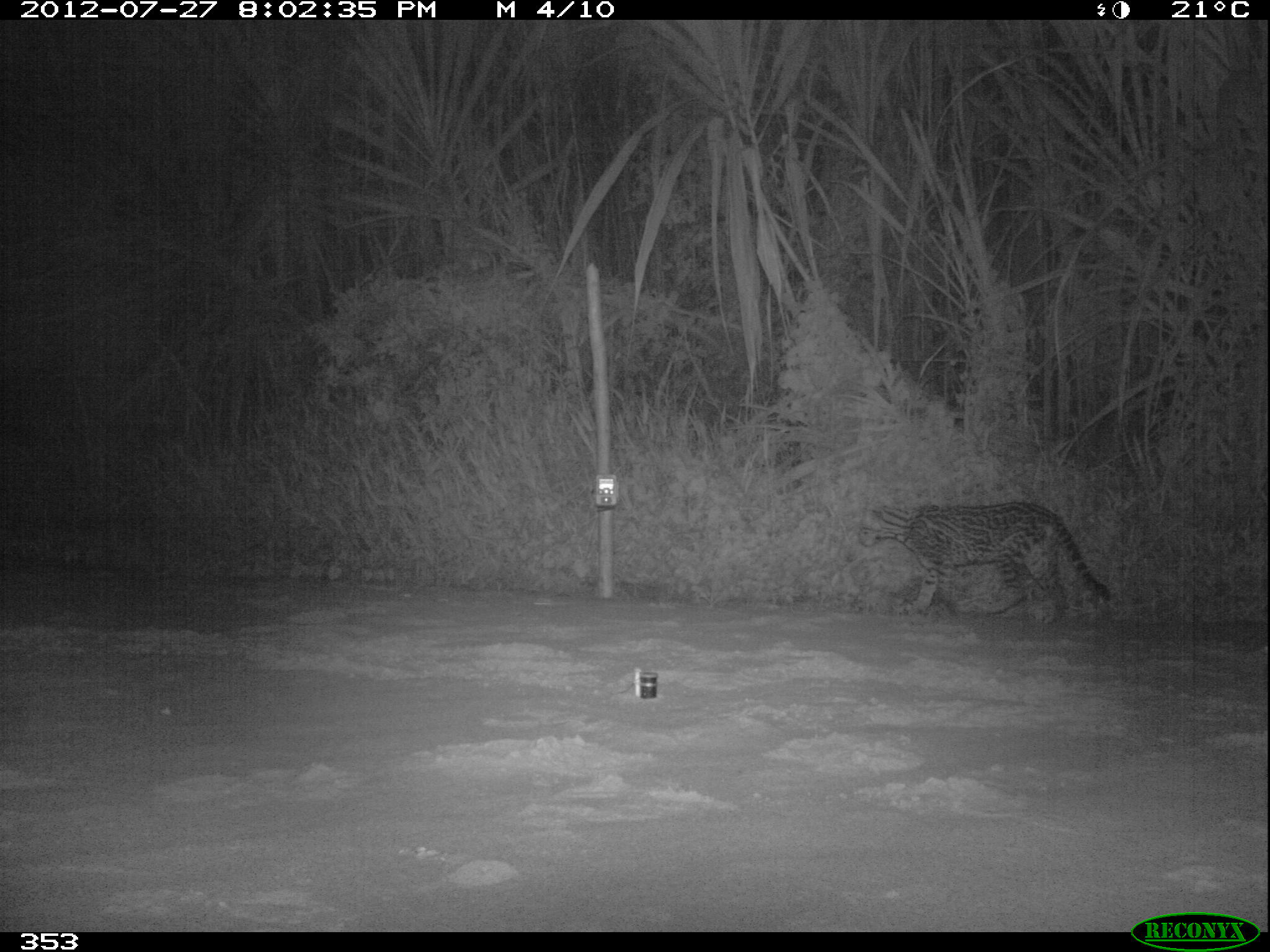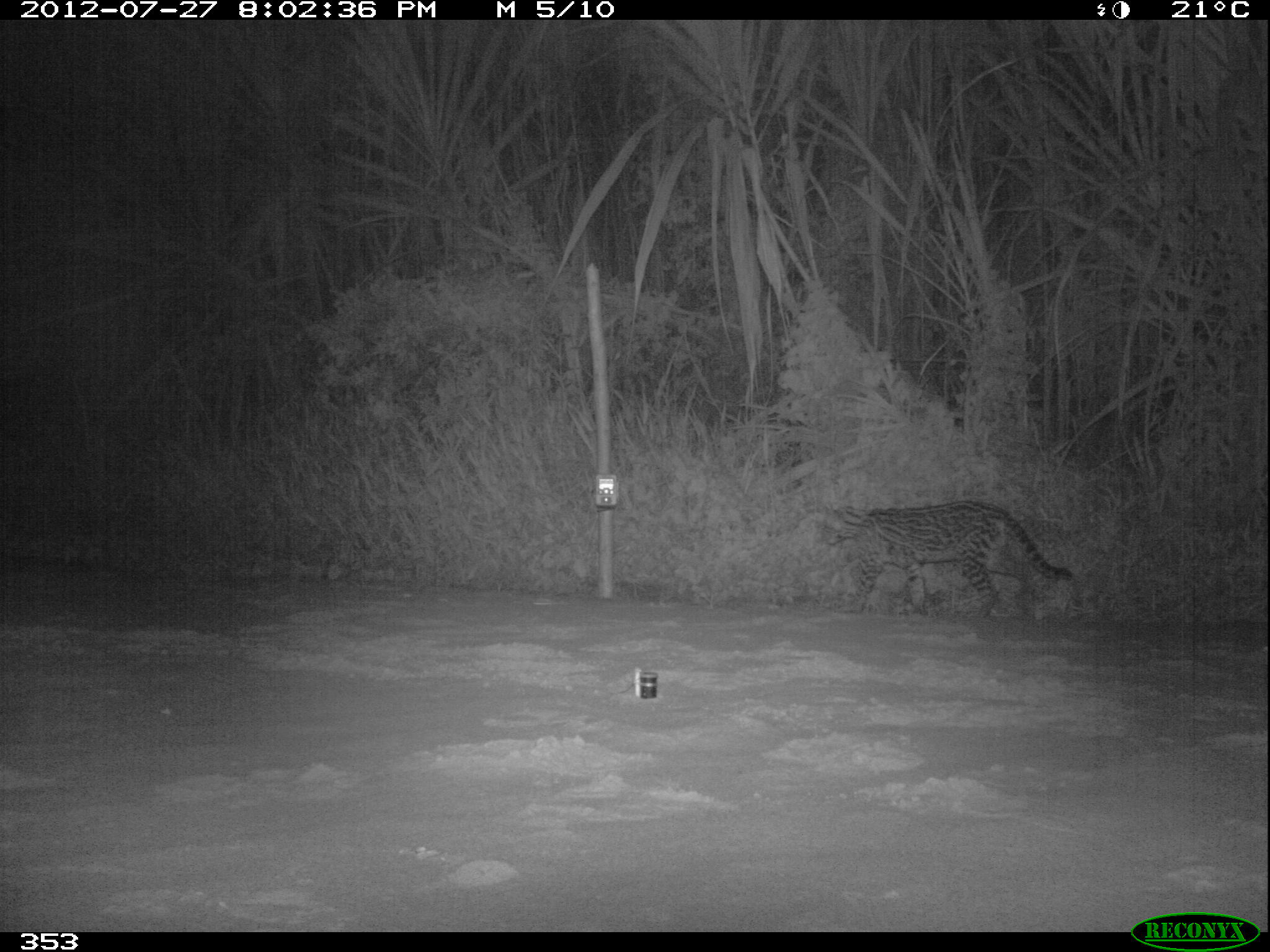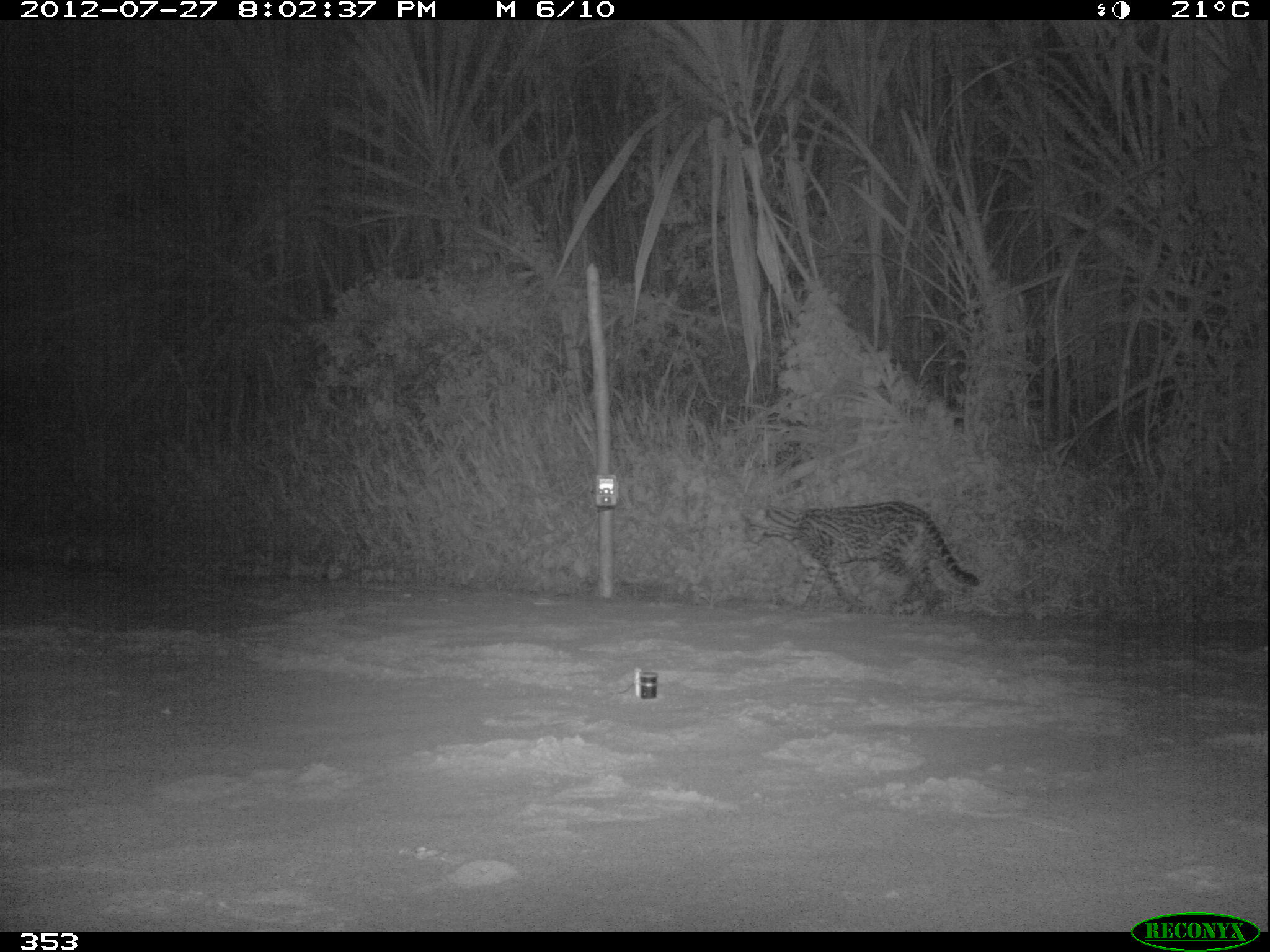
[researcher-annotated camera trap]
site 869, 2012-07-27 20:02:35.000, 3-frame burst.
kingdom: Animalia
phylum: Chordata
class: Mammalia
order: Carnivora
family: Felidae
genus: Leopardus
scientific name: Leopardus pardalis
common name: ocelot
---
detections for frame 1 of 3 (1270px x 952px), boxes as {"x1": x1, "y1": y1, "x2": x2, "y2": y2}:
leopardus pardalis: {"x1": 855, "y1": 500, "x2": 1109, "y2": 626}